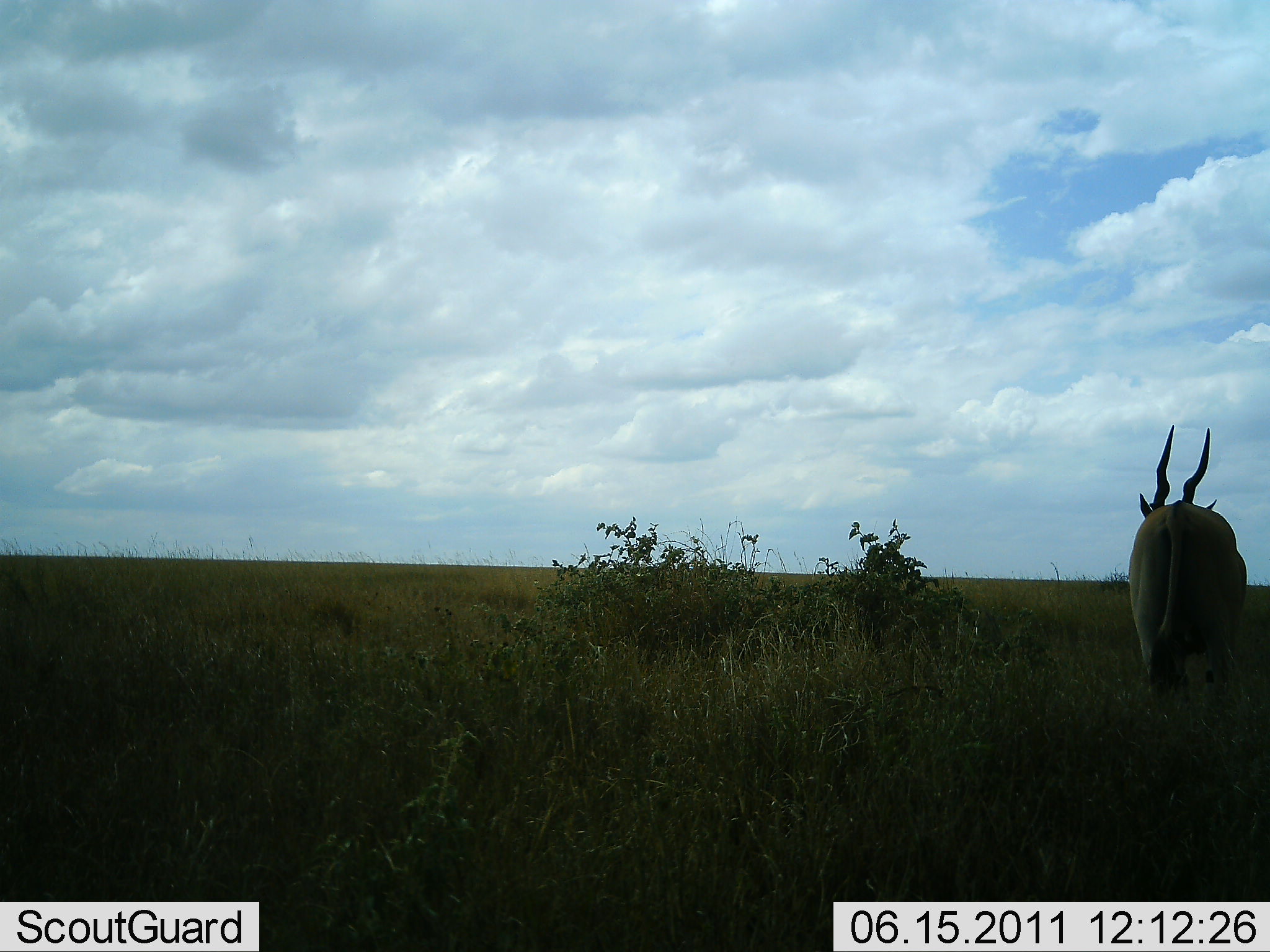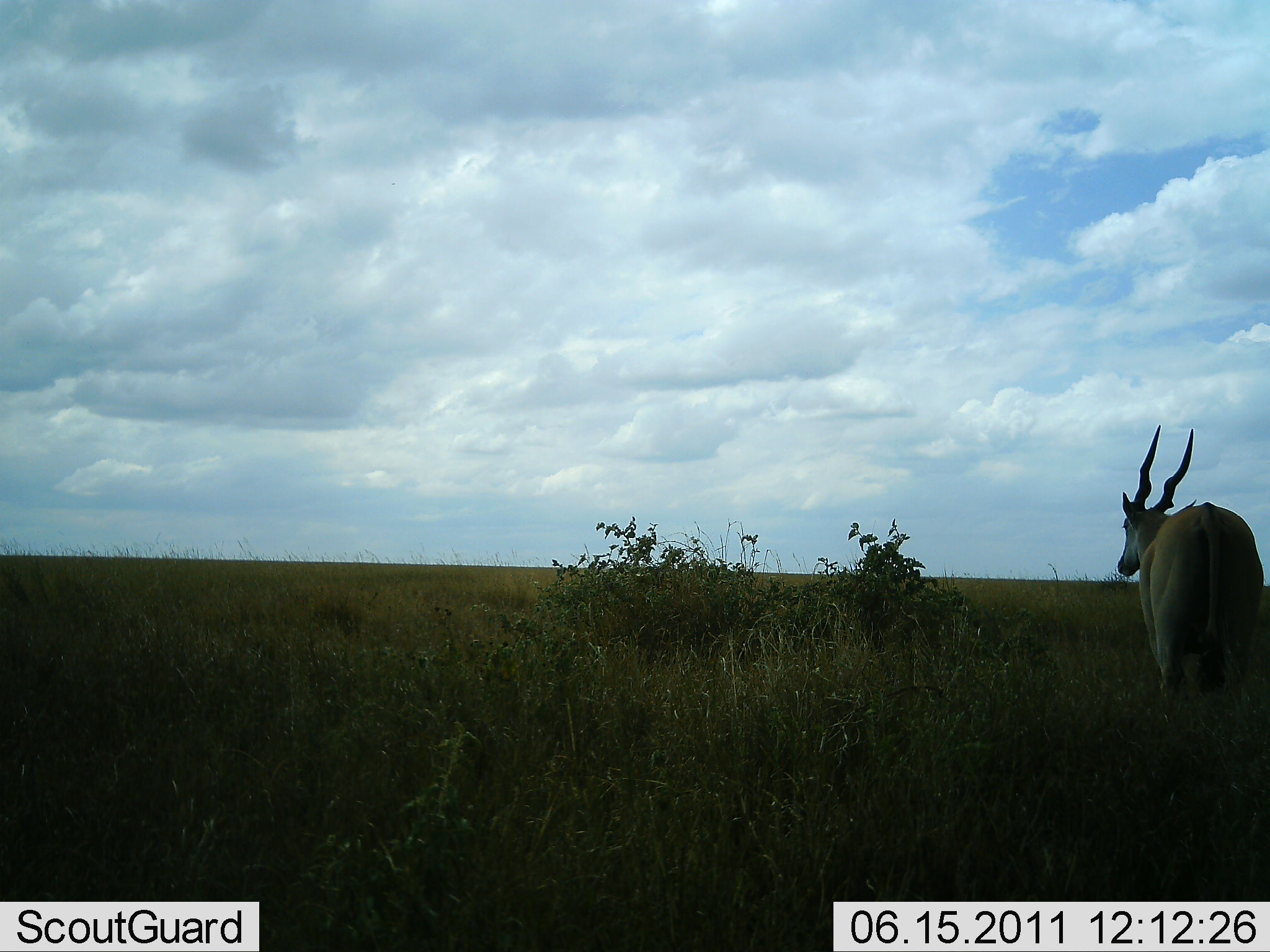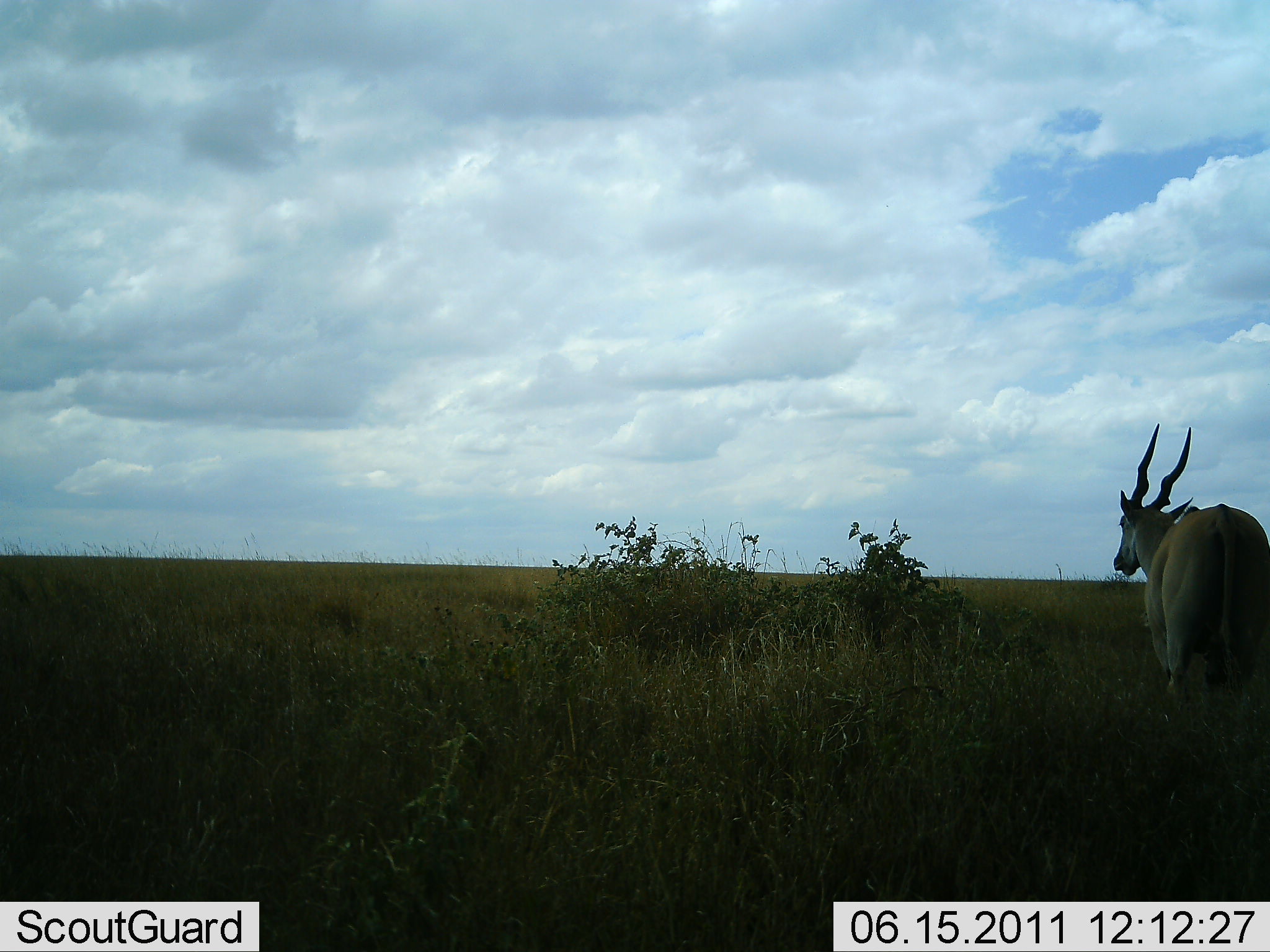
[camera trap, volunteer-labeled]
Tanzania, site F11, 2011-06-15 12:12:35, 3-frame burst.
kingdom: Animalia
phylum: Chordata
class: Mammalia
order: Artiodactyla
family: Bovidae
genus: Tragelaphus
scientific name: Tragelaphus oryx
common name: eland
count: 1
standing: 91%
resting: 9%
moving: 0%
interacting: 0%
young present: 0%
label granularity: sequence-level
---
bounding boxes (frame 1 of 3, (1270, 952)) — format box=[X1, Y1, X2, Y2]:
animal: box=[1126, 423, 1248, 731]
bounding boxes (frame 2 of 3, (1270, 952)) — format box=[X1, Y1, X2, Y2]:
animal: box=[1110, 422, 1270, 712]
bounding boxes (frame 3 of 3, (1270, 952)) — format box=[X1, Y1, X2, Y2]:
animal: box=[1108, 418, 1270, 712]